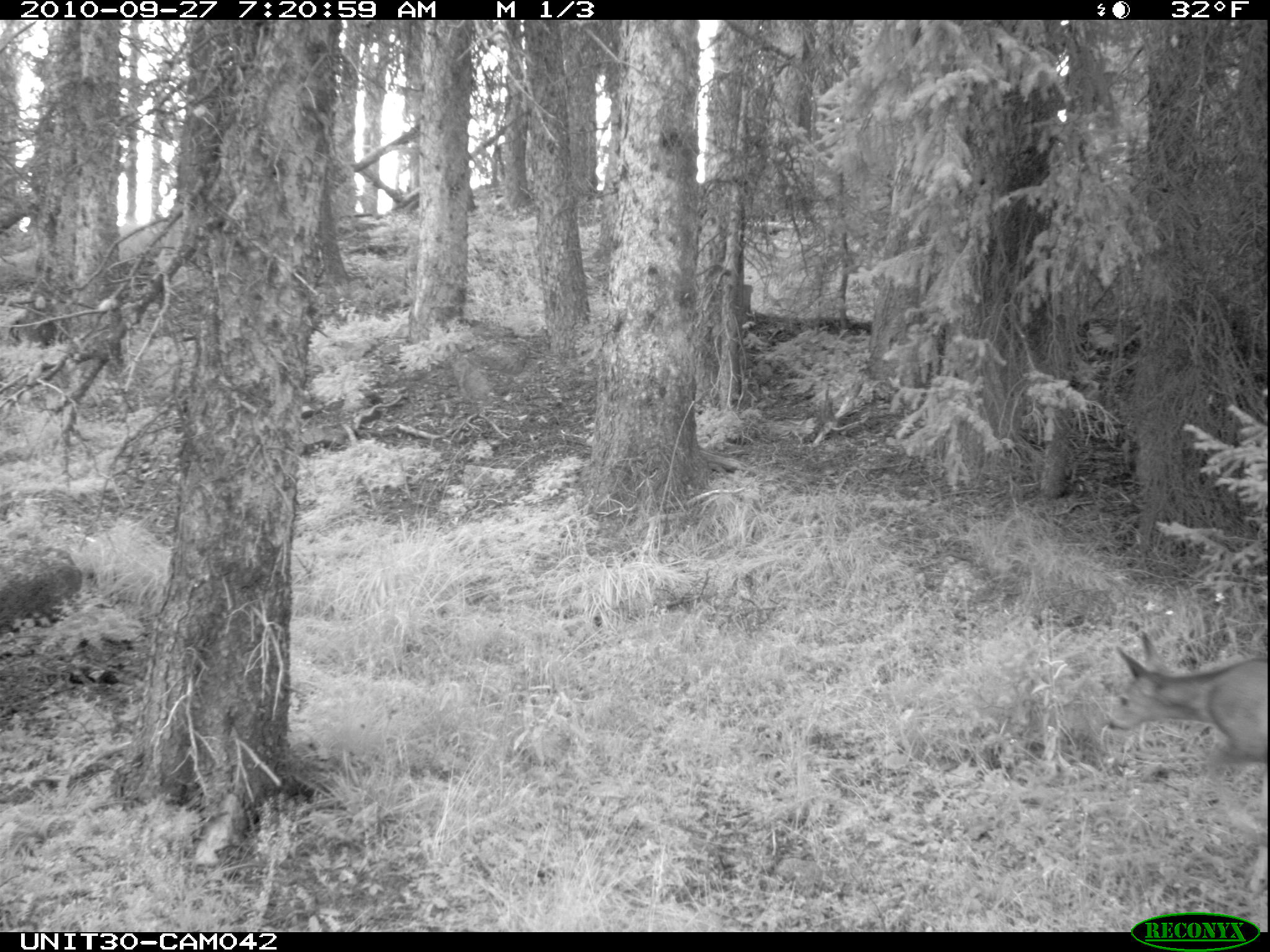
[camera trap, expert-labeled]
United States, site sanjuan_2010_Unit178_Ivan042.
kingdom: Animalia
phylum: Chordata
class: Mammalia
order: Artiodactyla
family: Cervidae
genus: Odocoileus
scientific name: Odocoileus hemionus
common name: mule deer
Odocoileus hemionus (mule deer).